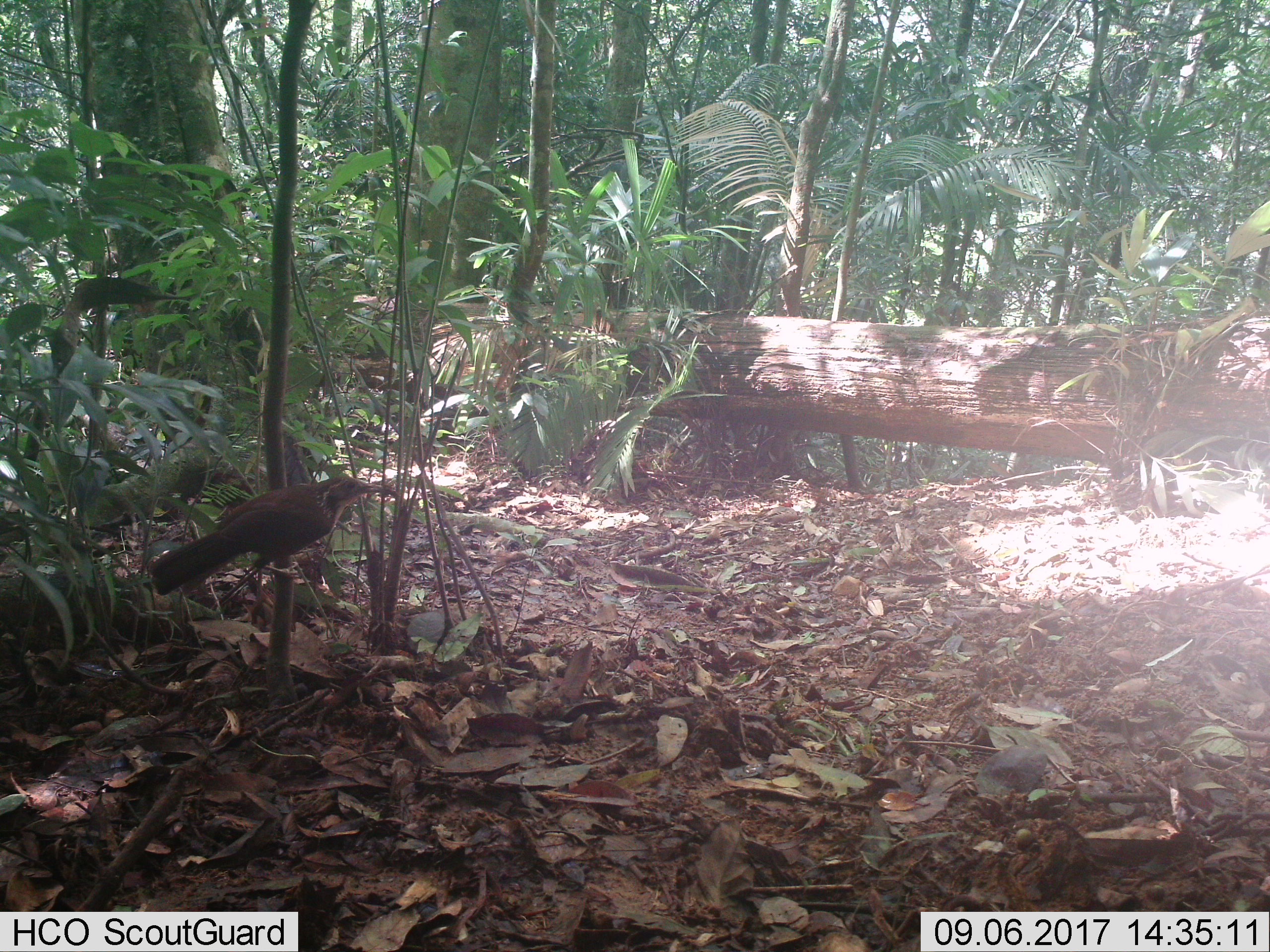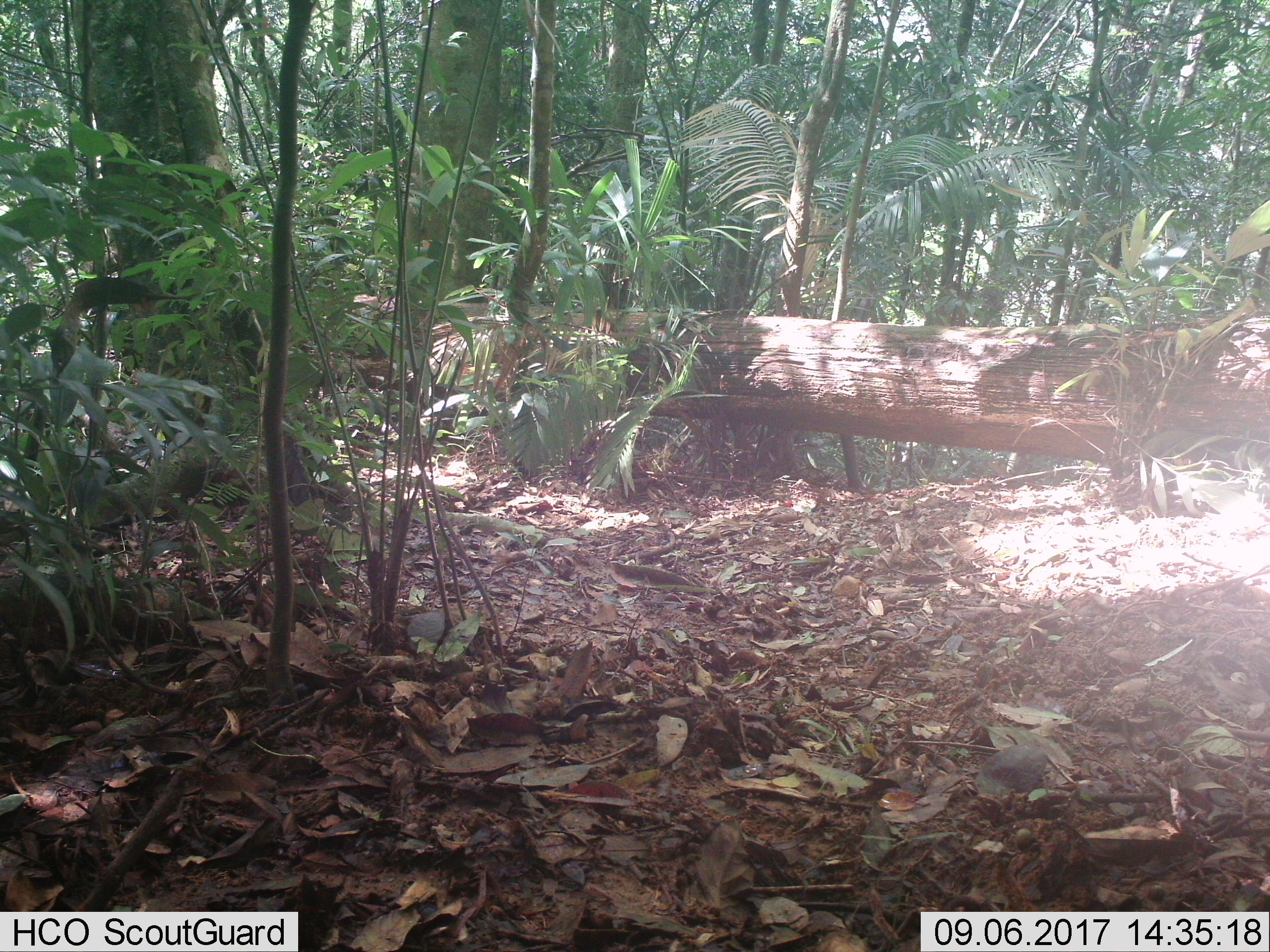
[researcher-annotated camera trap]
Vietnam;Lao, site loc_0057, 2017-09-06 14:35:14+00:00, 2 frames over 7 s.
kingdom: Animalia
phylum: Chordata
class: Aves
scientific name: Aves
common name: bird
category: unidentified bird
Unidentified bird (bird) (Aves). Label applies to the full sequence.